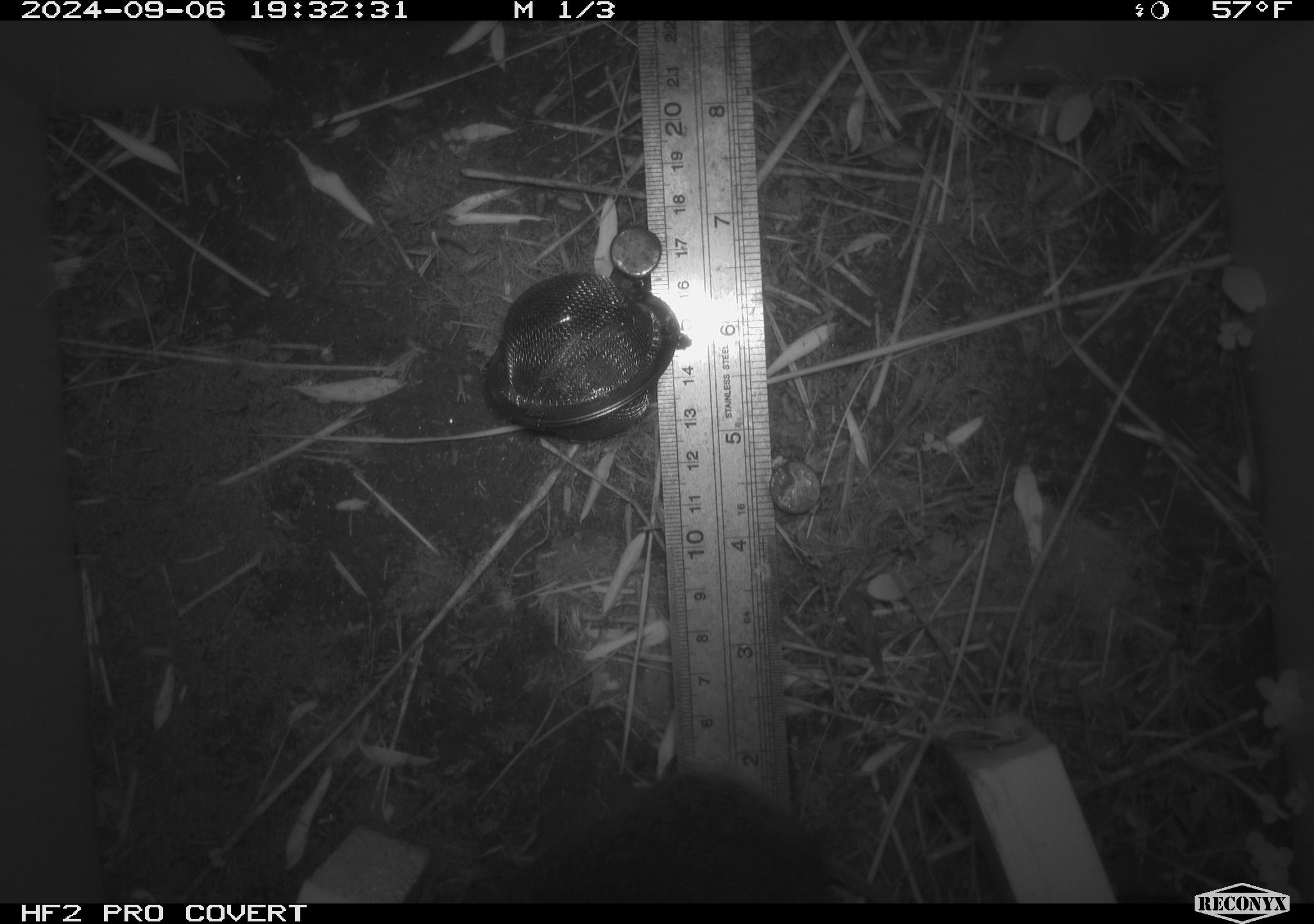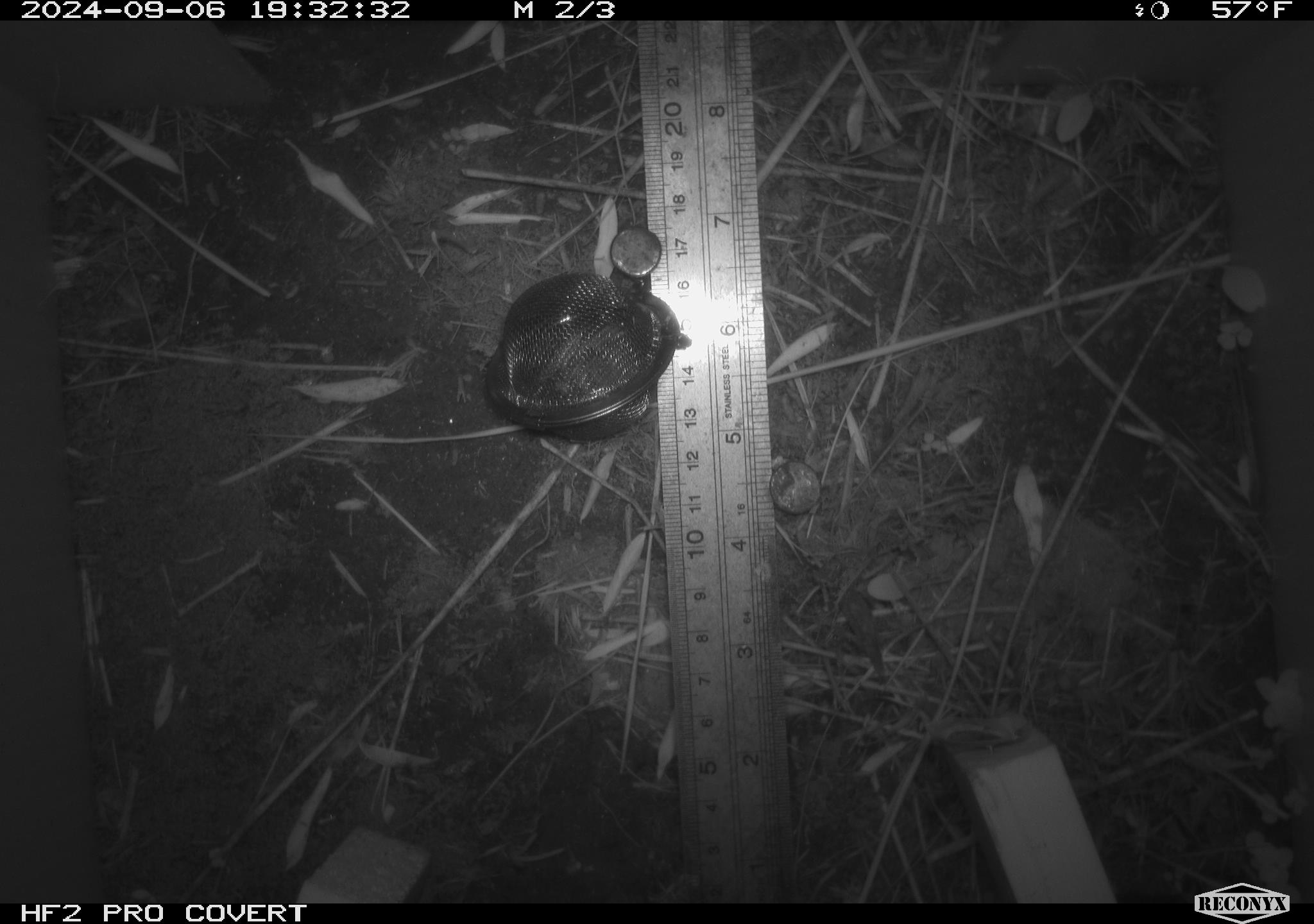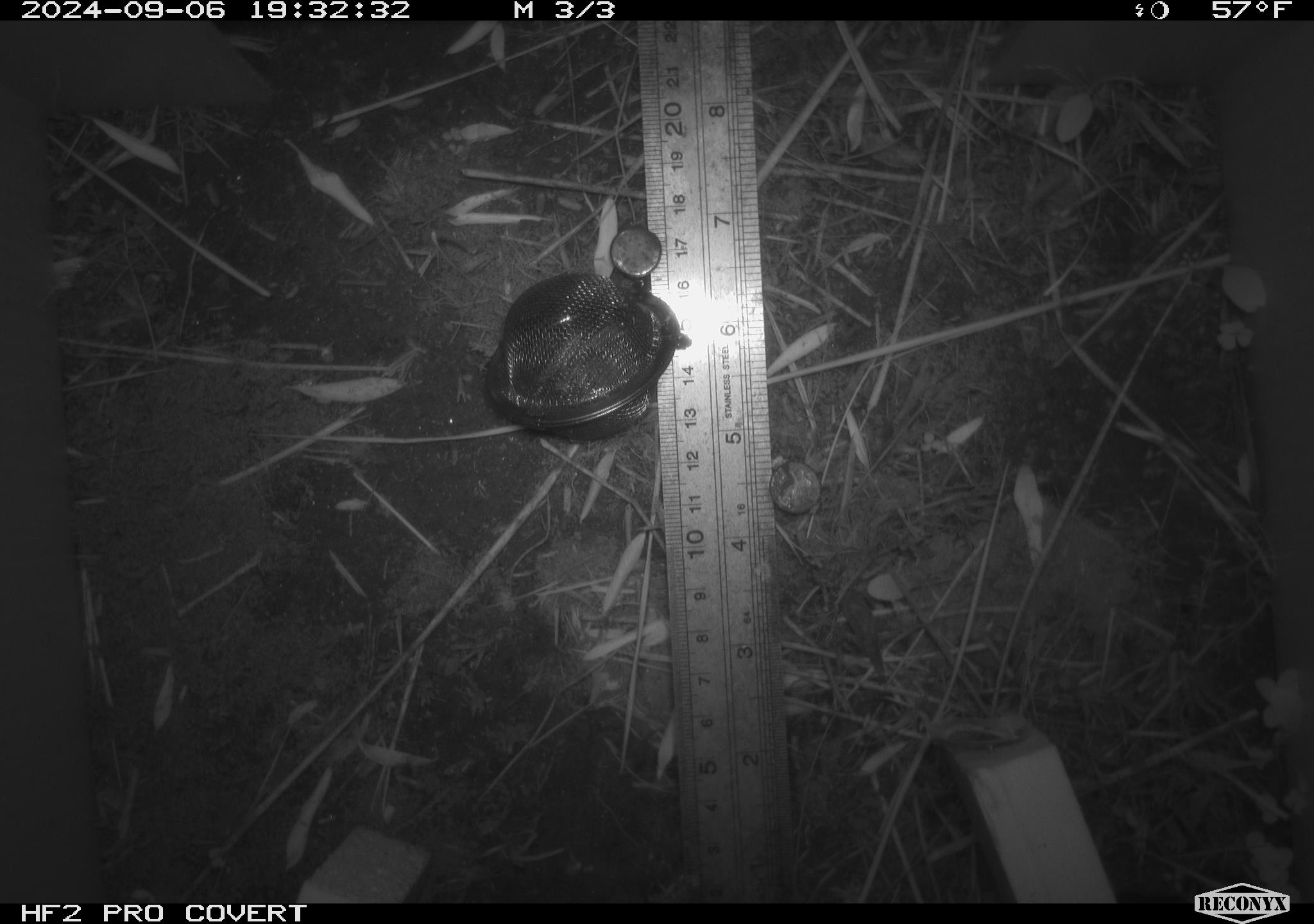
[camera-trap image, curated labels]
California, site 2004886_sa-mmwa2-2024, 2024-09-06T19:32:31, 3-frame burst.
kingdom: Animalia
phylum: Chordata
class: Mammalia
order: Rodentia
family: Cricetidae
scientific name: Arvicolinae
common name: voles, lemmings, and muskrats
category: arvicolinae subfamily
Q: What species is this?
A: Arvicolinae subfamily (voles, lemmings, and muskrats) (Arvicolinae).